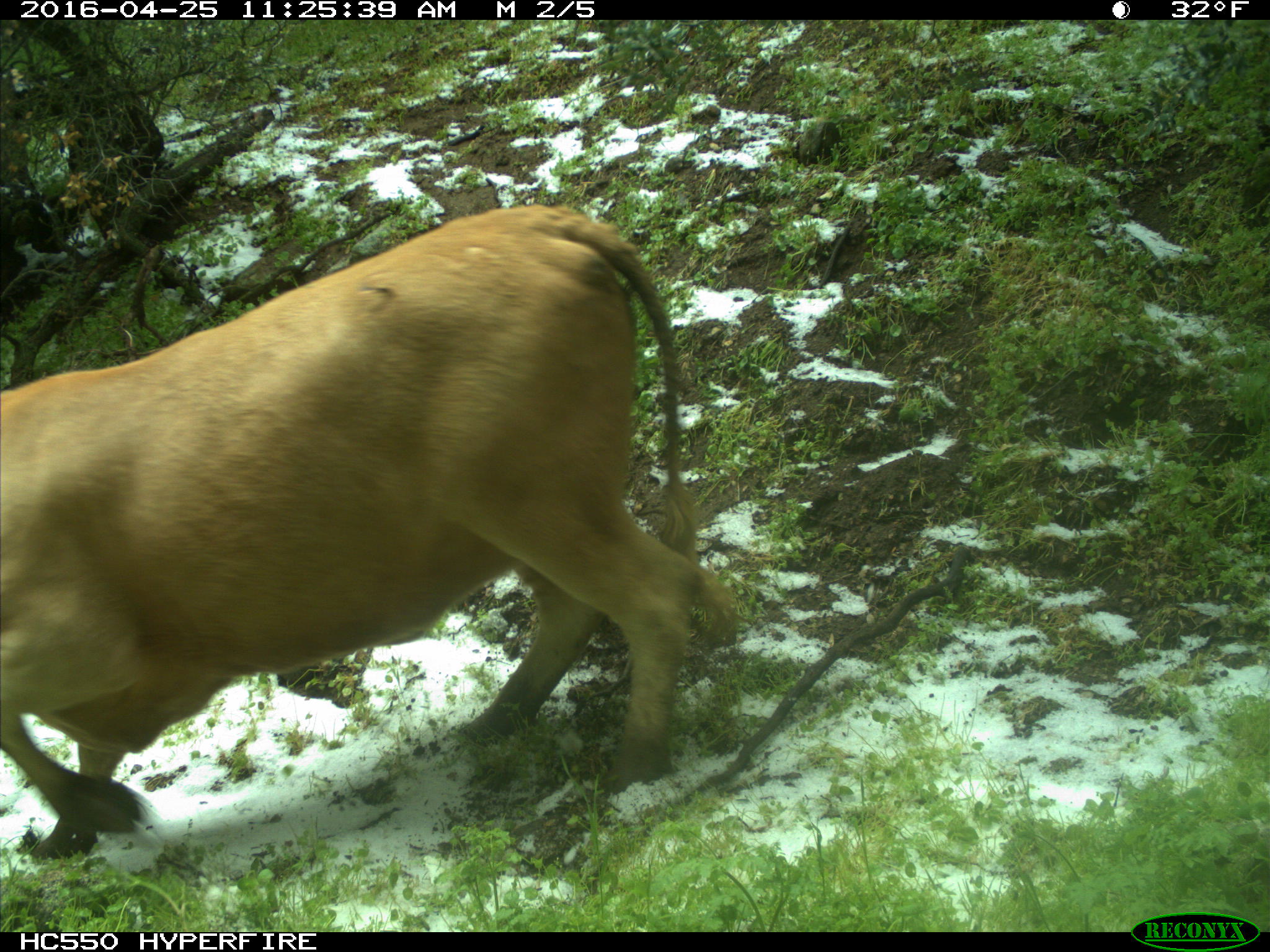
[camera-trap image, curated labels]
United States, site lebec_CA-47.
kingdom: Animalia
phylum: Chordata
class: Mammalia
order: Artiodactyla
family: Bovidae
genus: Bos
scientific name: Bos taurus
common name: domestic cow